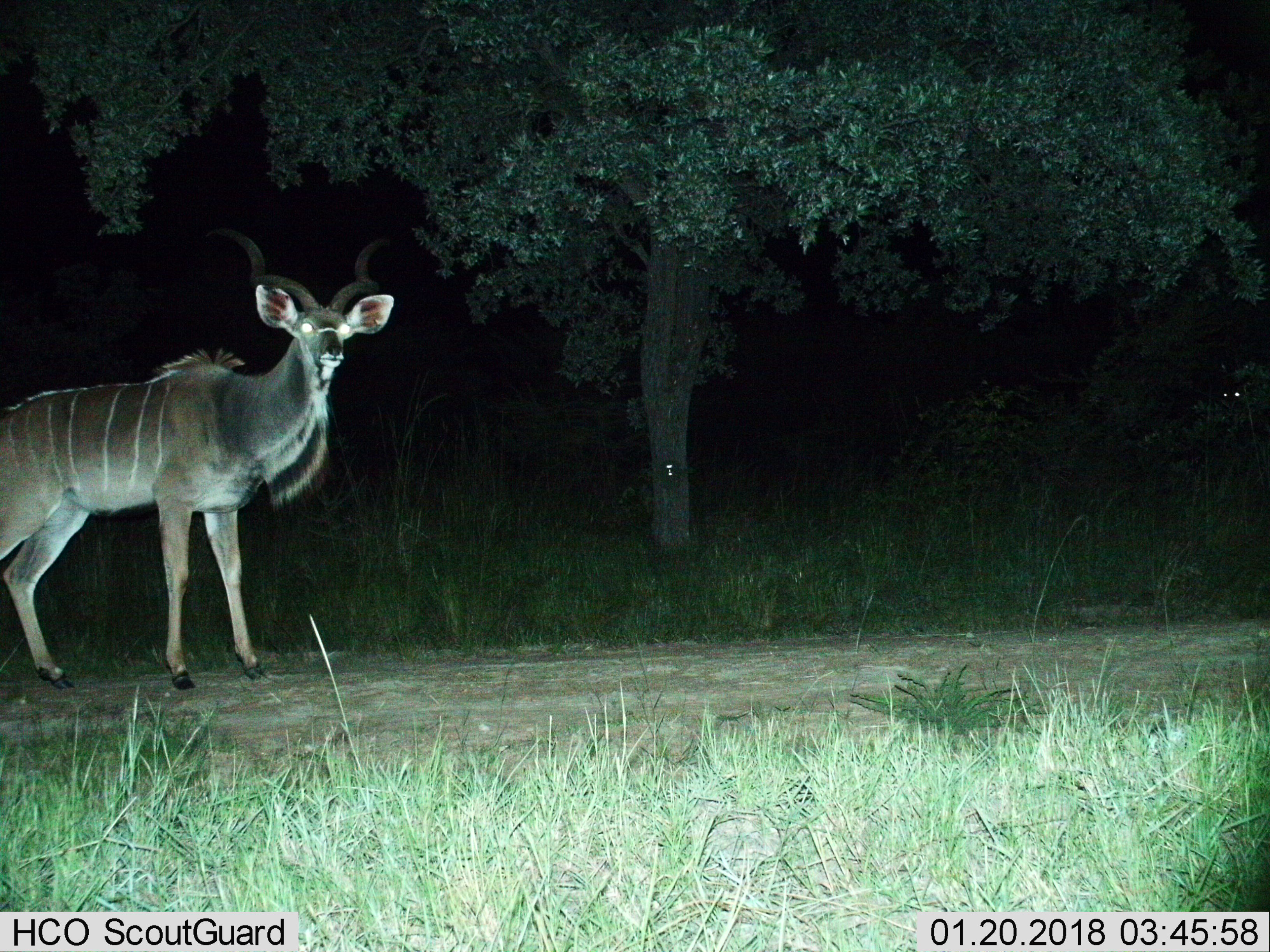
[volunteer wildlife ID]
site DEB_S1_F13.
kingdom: Animalia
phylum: Chordata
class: Mammalia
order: Artiodactyla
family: Bovidae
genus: Tragelaphus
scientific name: Tragelaphus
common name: kudu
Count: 1.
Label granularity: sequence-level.